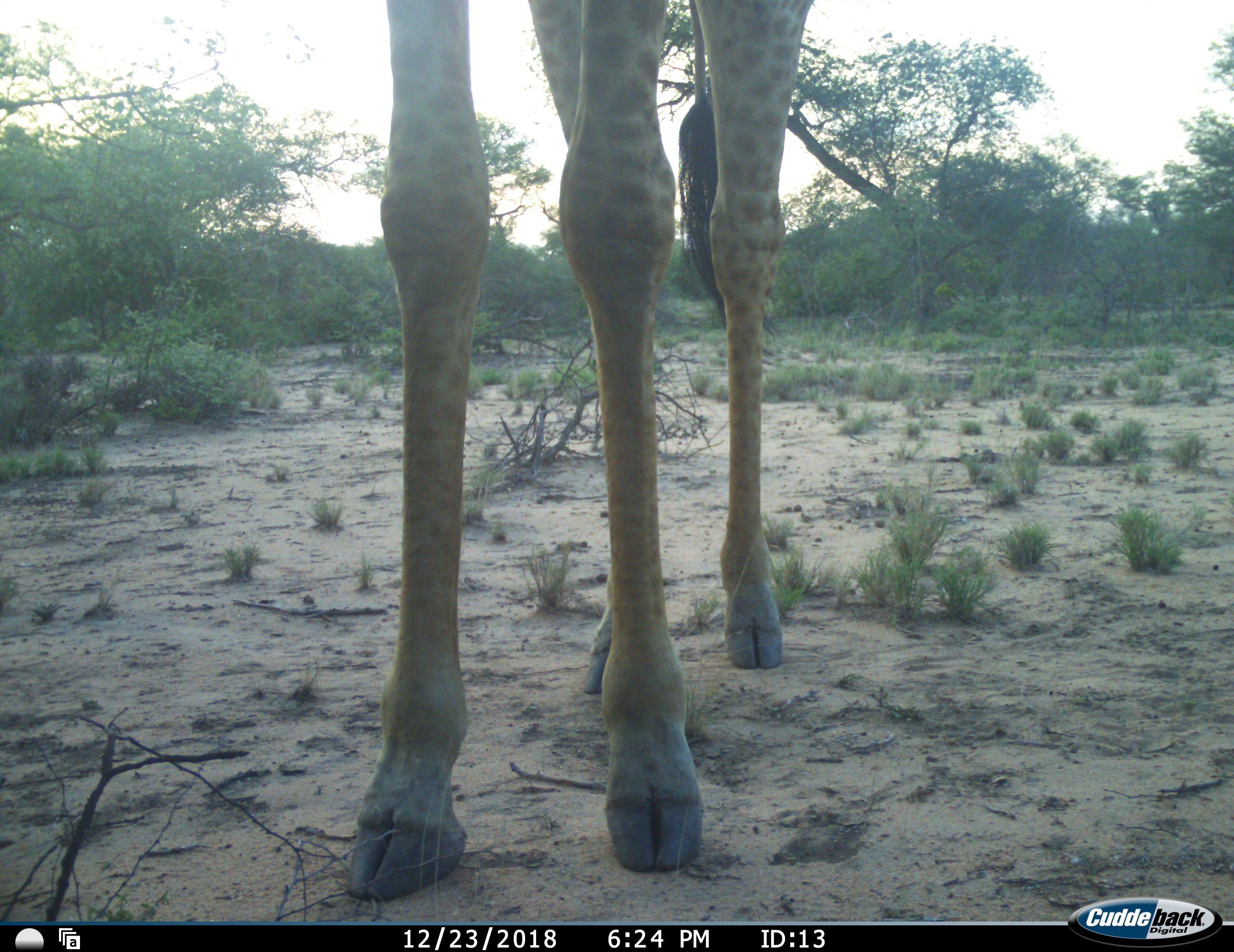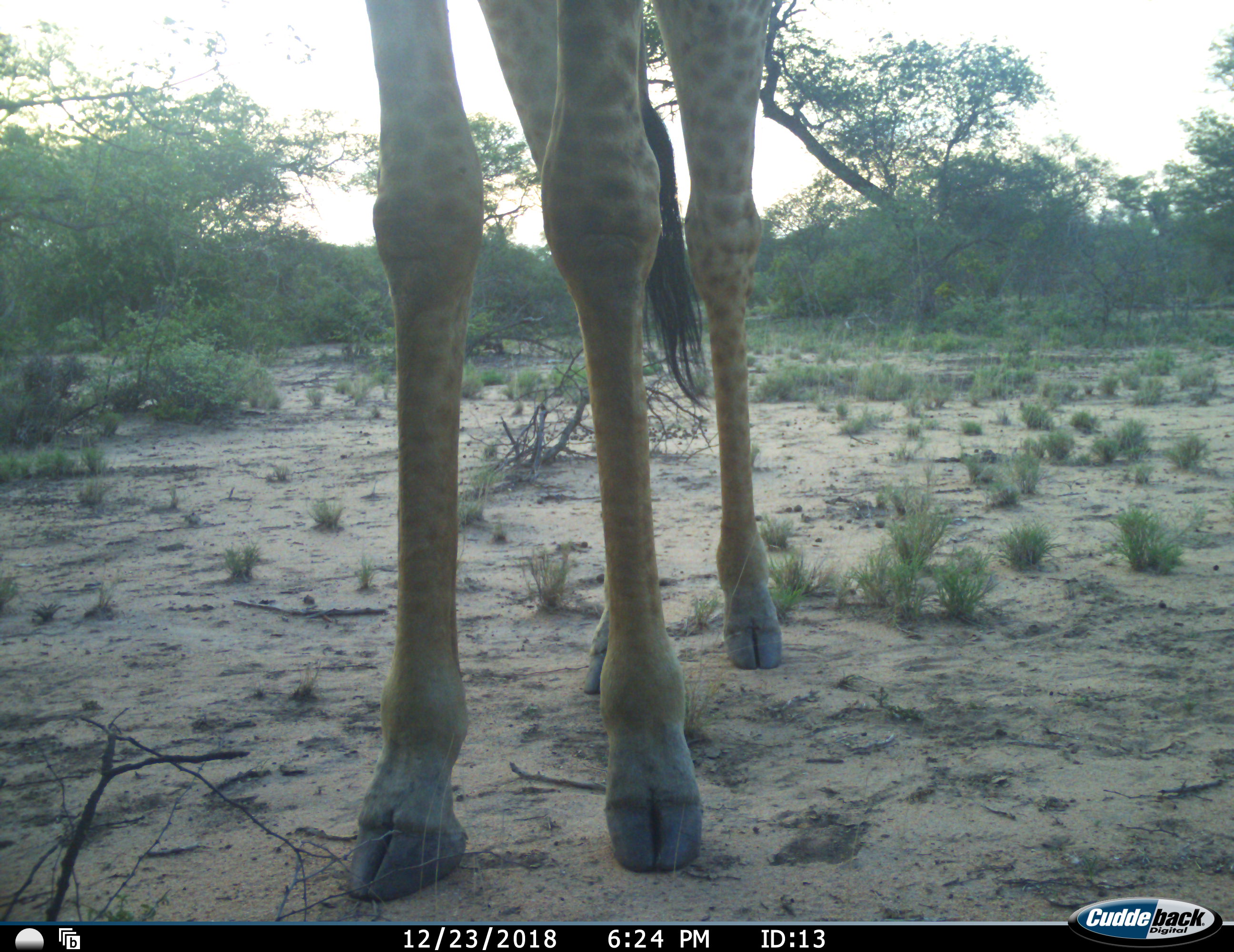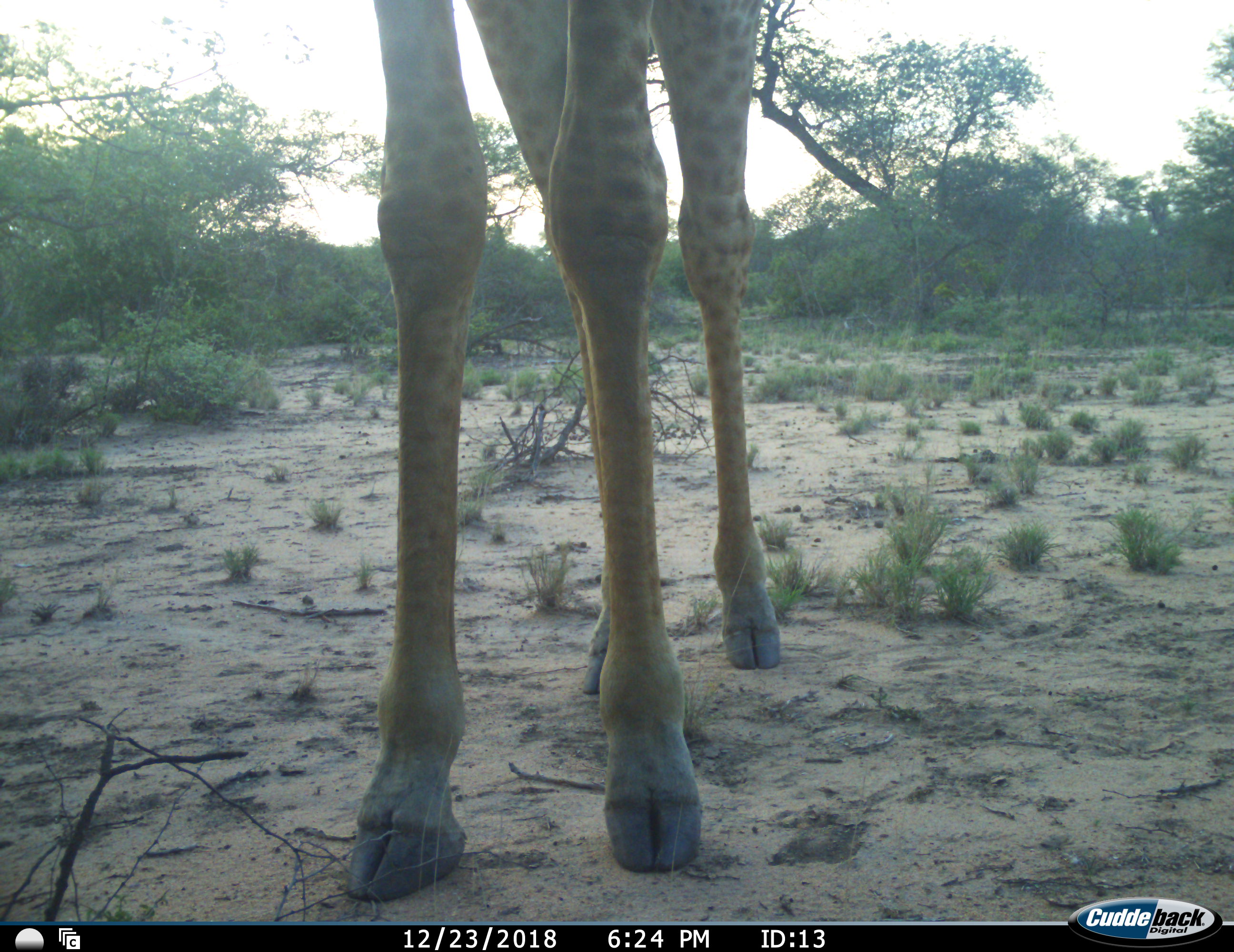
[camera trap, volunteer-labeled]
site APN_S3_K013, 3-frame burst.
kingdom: Animalia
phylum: Chordata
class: Mammalia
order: Artiodactyla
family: Giraffidae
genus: Giraffa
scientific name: Giraffa camelopardalis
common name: giraffe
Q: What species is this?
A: Giraffe (Giraffa camelopardalis).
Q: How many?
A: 1.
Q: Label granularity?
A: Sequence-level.